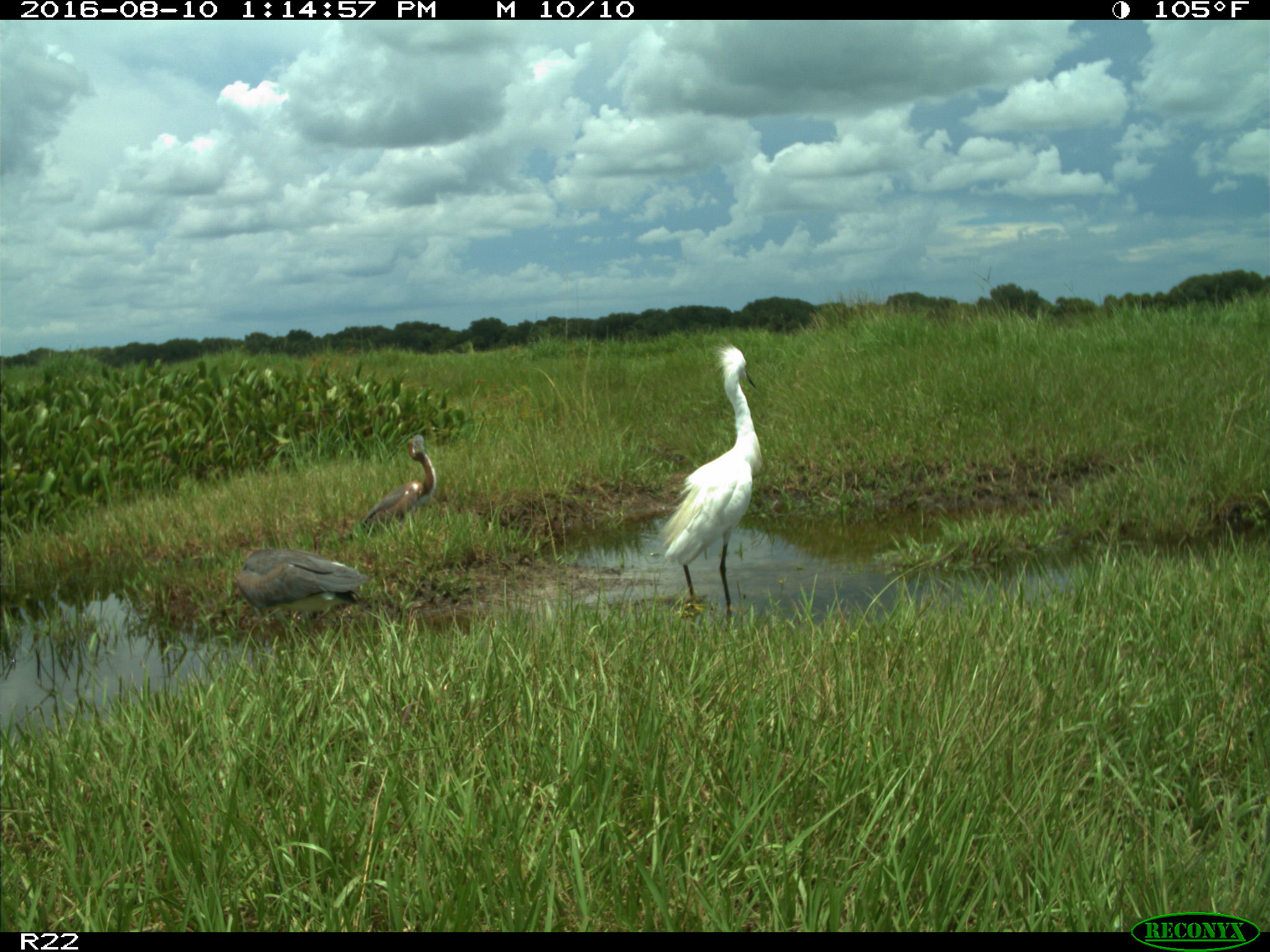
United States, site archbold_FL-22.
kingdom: Animalia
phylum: Chordata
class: Aves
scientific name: Aves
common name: birds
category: unidentified bird